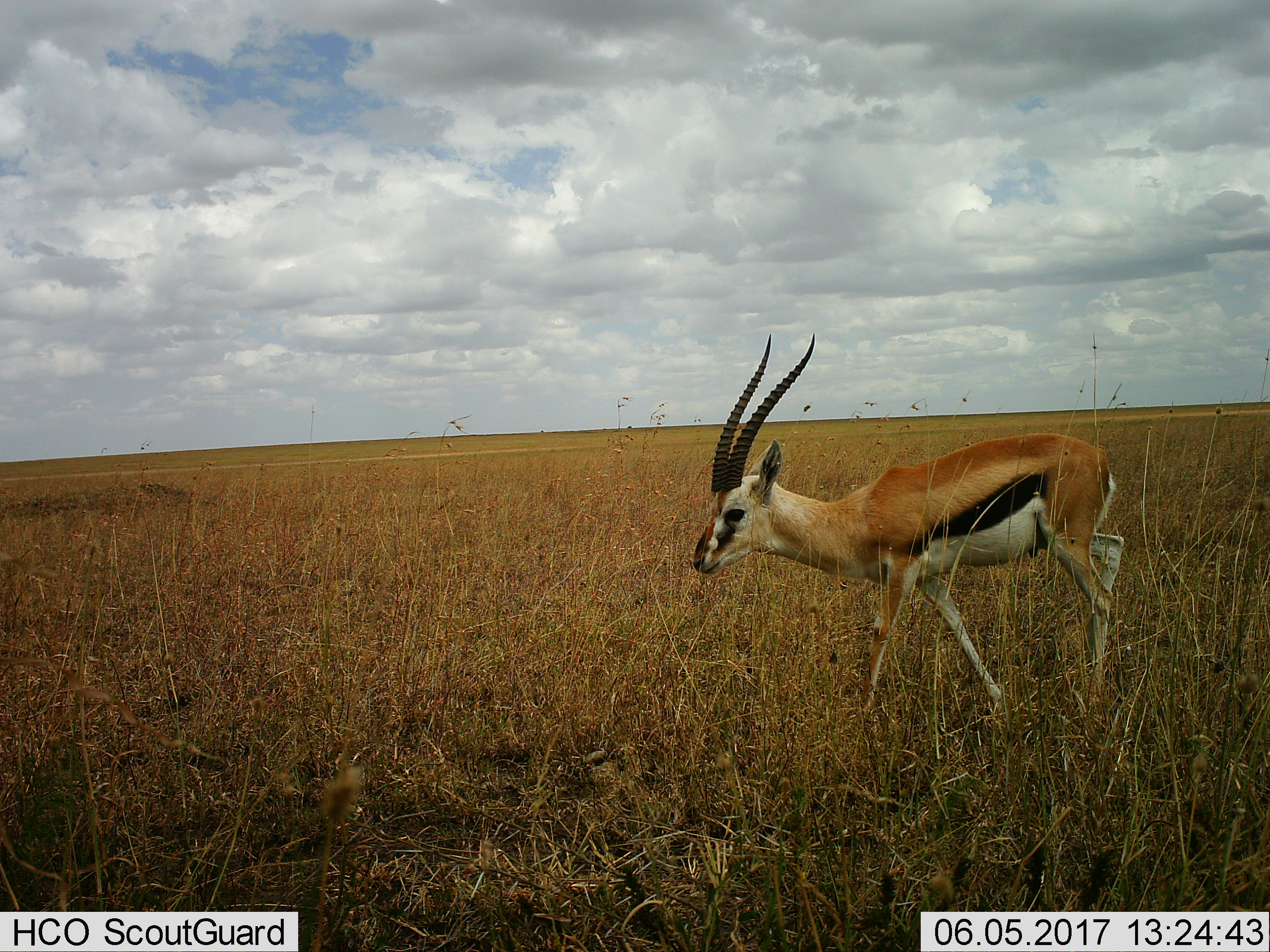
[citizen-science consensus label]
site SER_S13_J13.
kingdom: Animalia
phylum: Chordata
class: Mammalia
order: Artiodactyla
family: Bovidae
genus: Eudorcas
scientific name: Eudorcas thomsonii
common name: thomson's gazelle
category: gazellethomsons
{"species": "gazellethomsons (thomson's gazelle) (Eudorcas thomsonii)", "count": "1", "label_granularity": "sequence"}